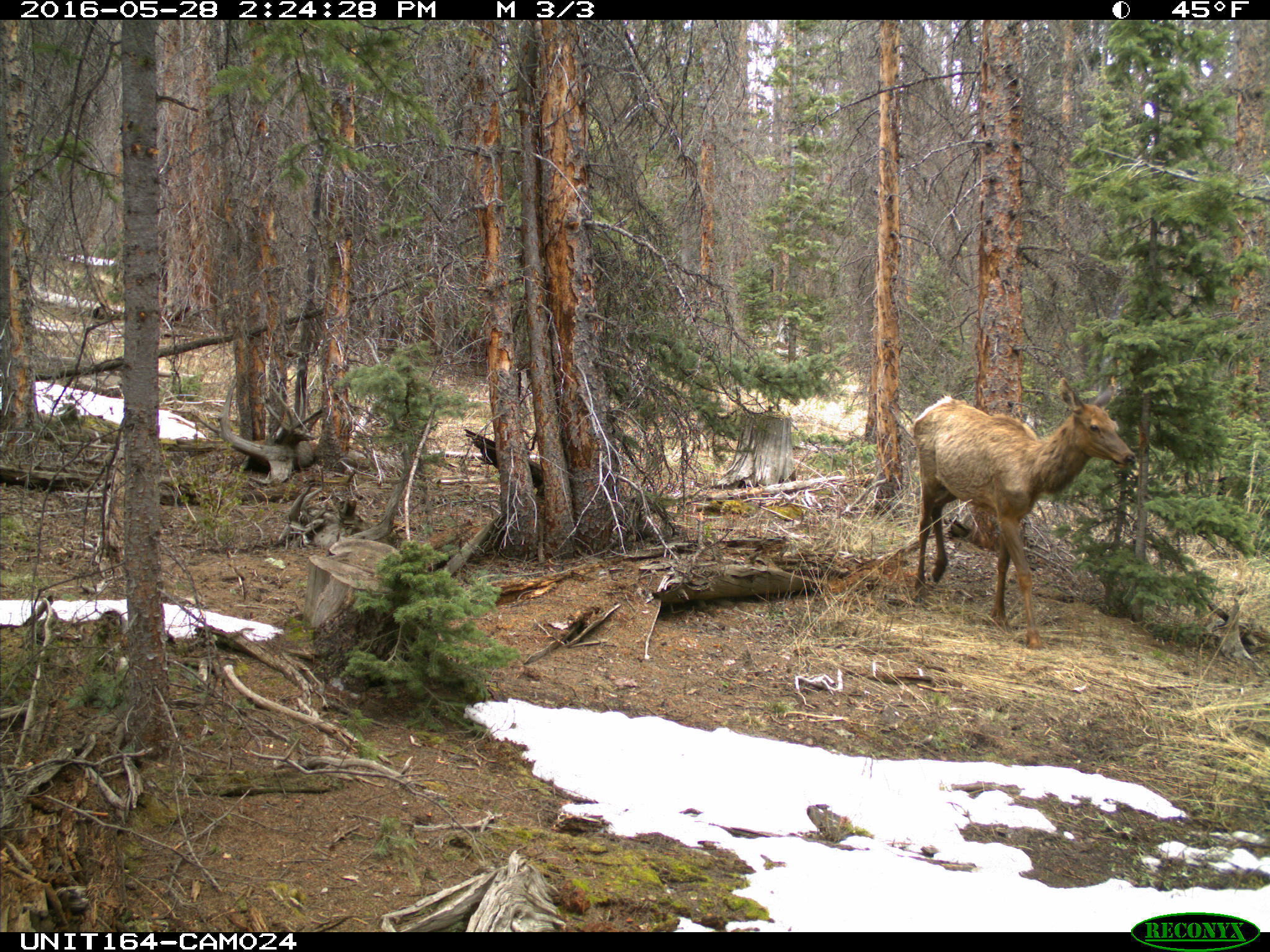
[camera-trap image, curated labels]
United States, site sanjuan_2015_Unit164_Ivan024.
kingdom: Animalia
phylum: Chordata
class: Mammalia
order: Artiodactyla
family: Cervidae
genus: Cervus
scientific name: Cervus elaphus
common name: red deer